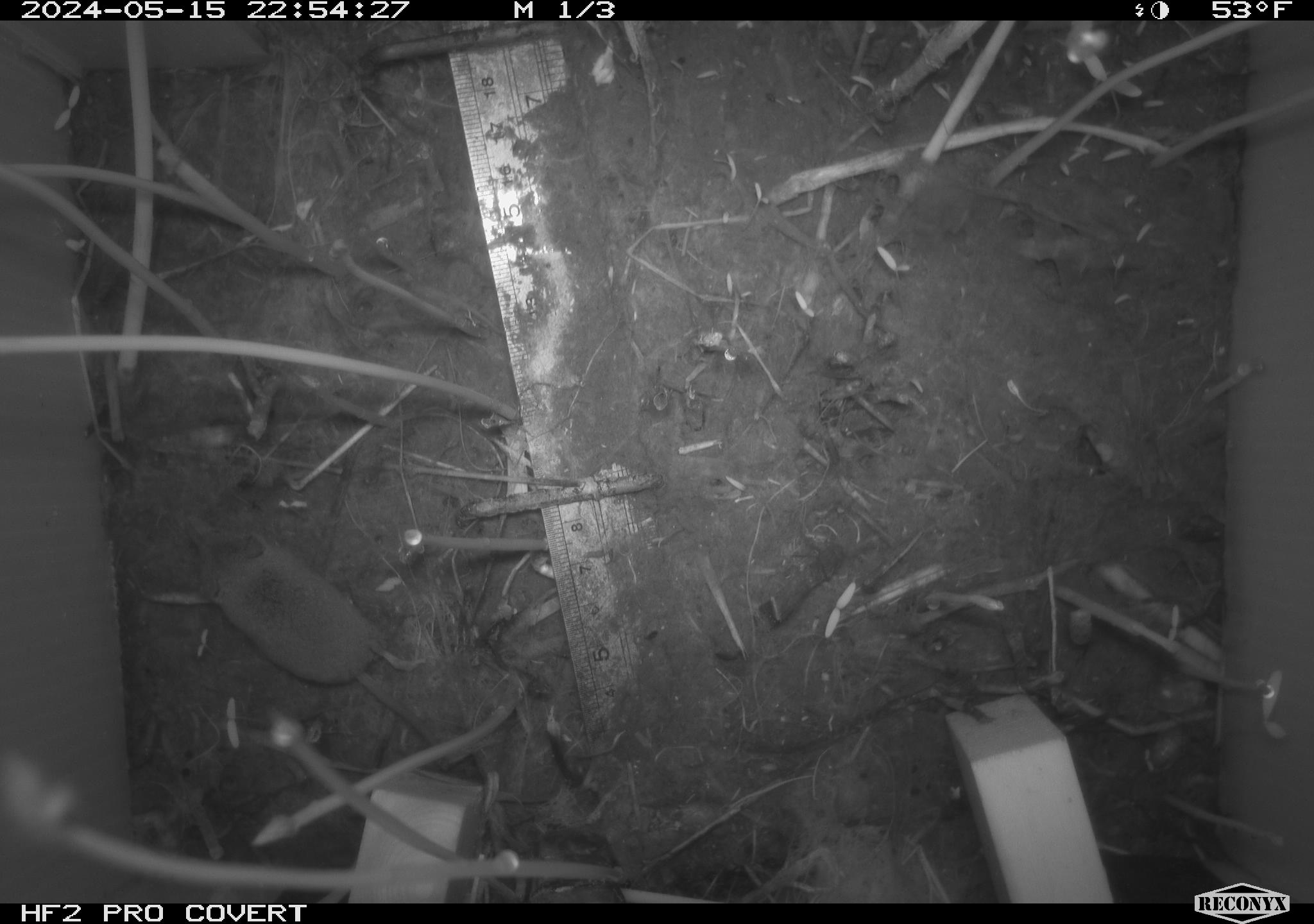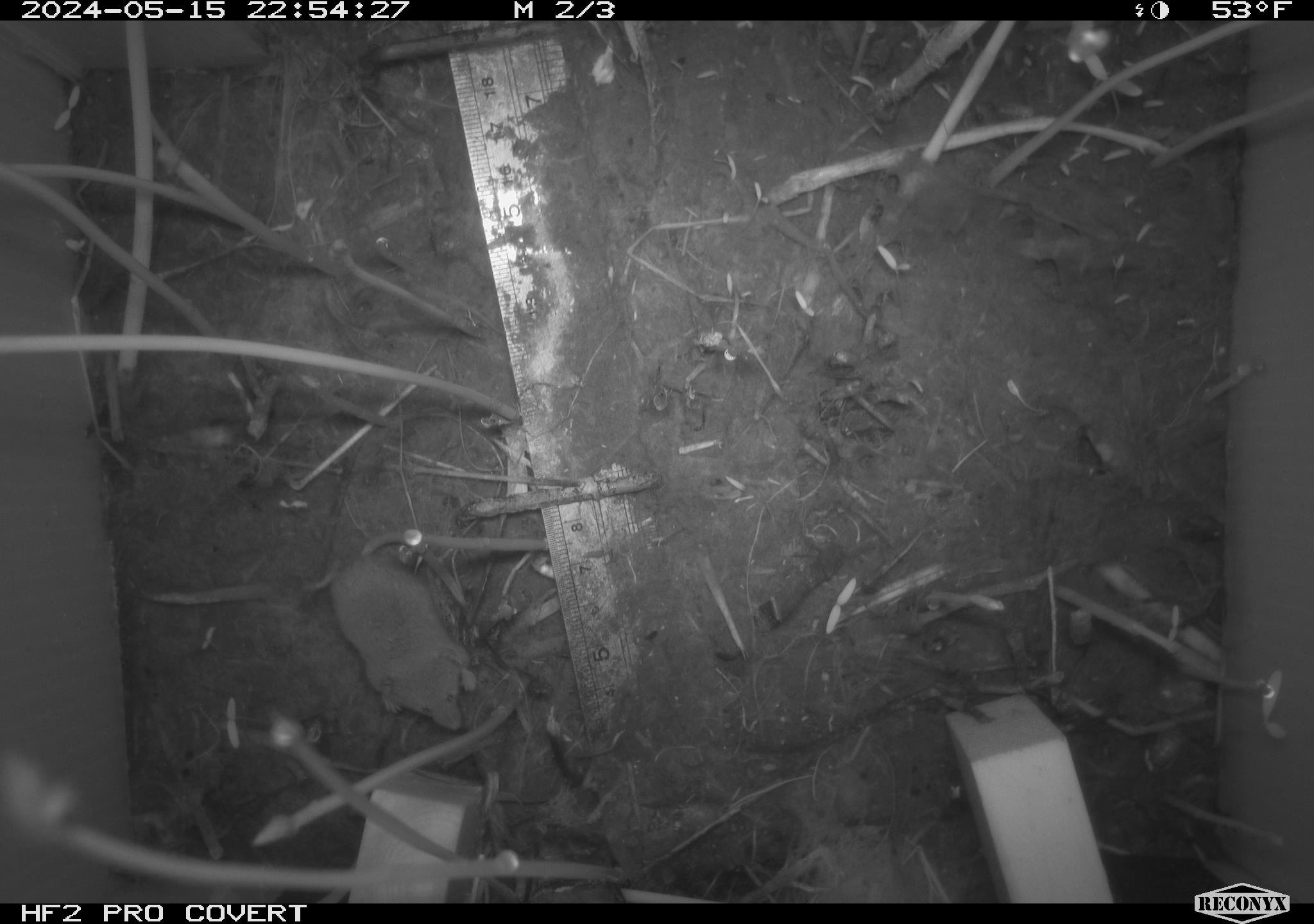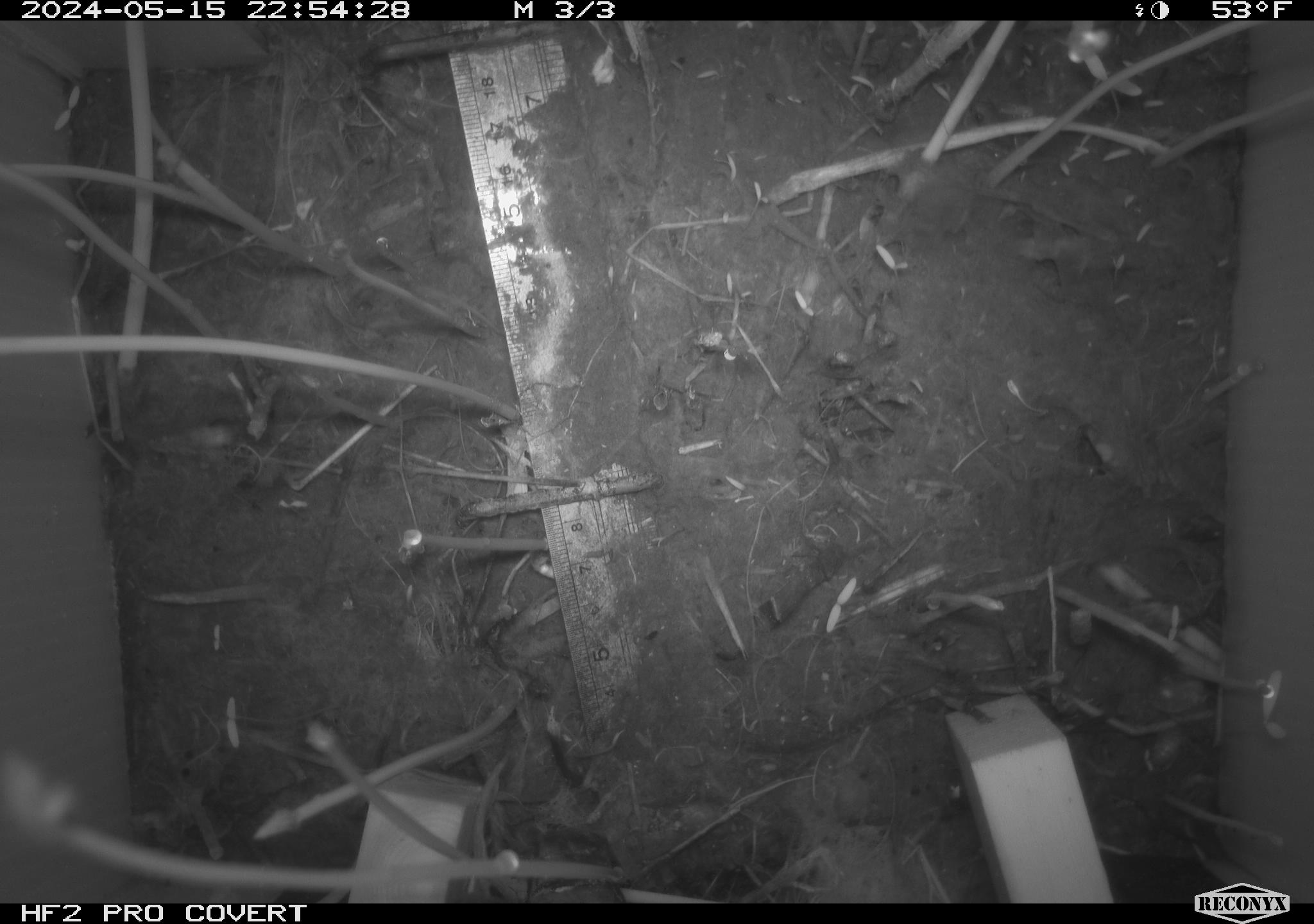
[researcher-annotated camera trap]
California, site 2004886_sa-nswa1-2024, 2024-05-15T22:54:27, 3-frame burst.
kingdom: Animalia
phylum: Chordata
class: Mammalia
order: Rodentia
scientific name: Rodentia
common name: rodent